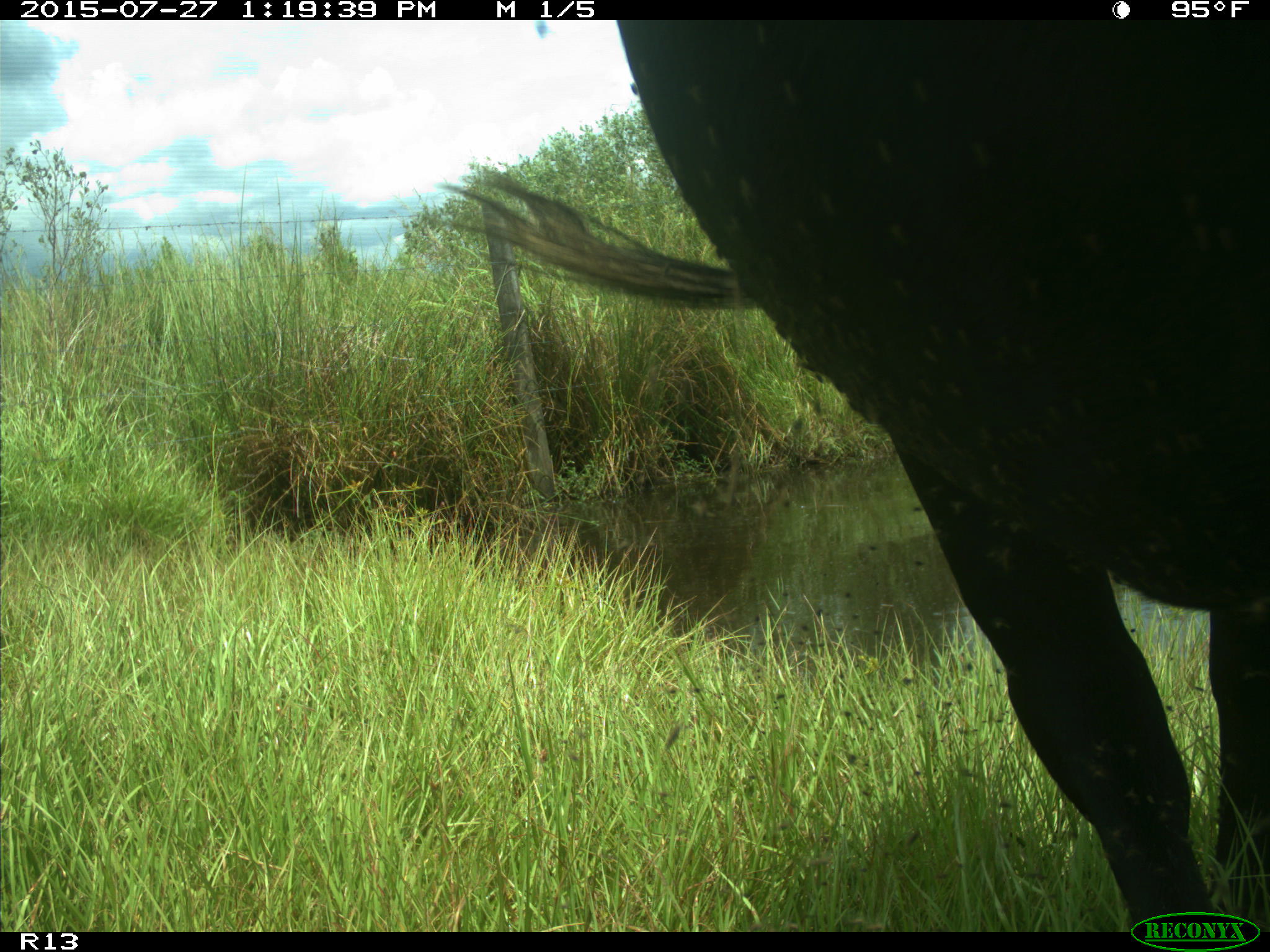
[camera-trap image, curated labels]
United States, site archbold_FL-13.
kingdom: Animalia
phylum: Chordata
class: Mammalia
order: Artiodactyla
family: Bovidae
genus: Bos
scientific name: Bos taurus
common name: domestic cow